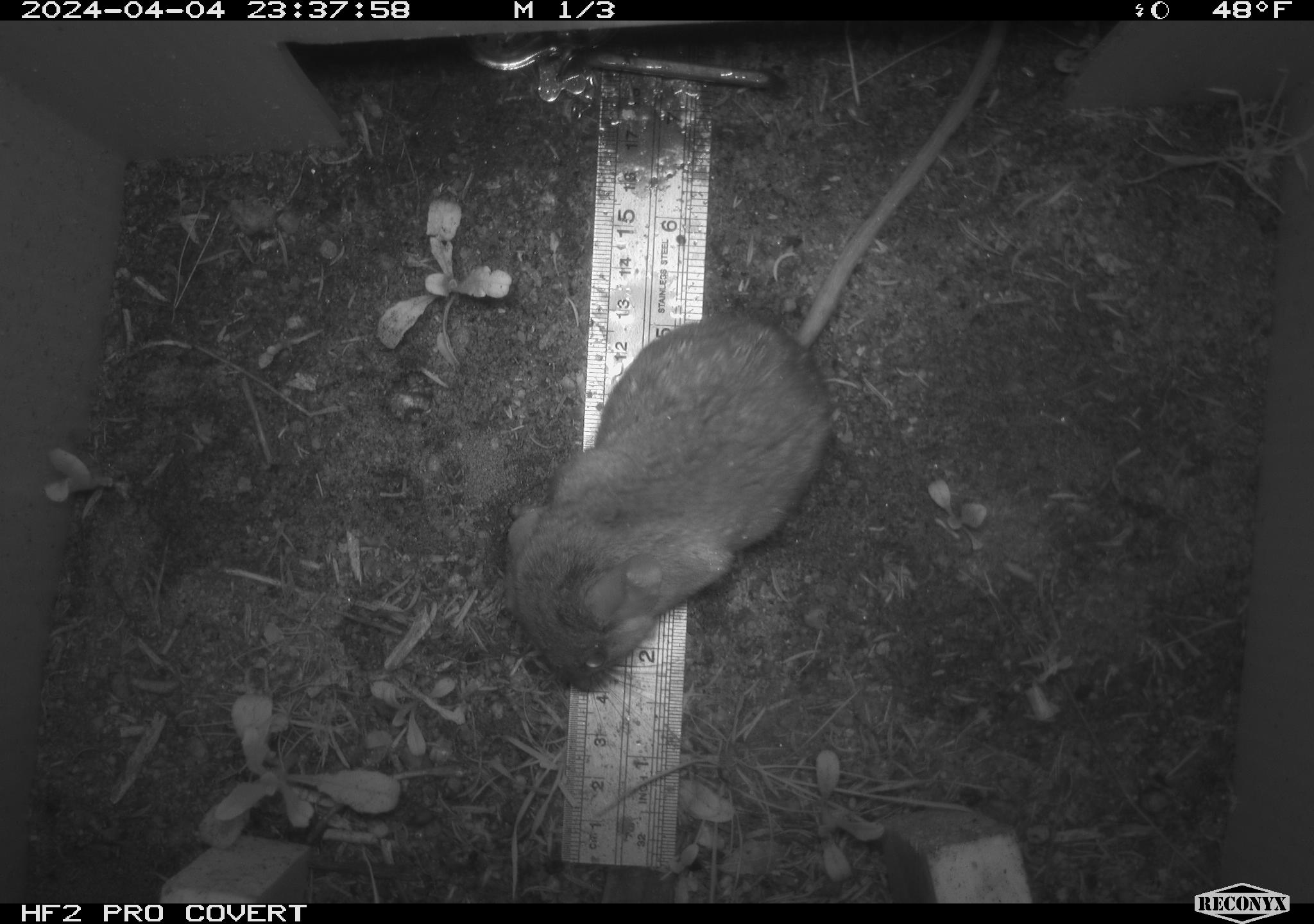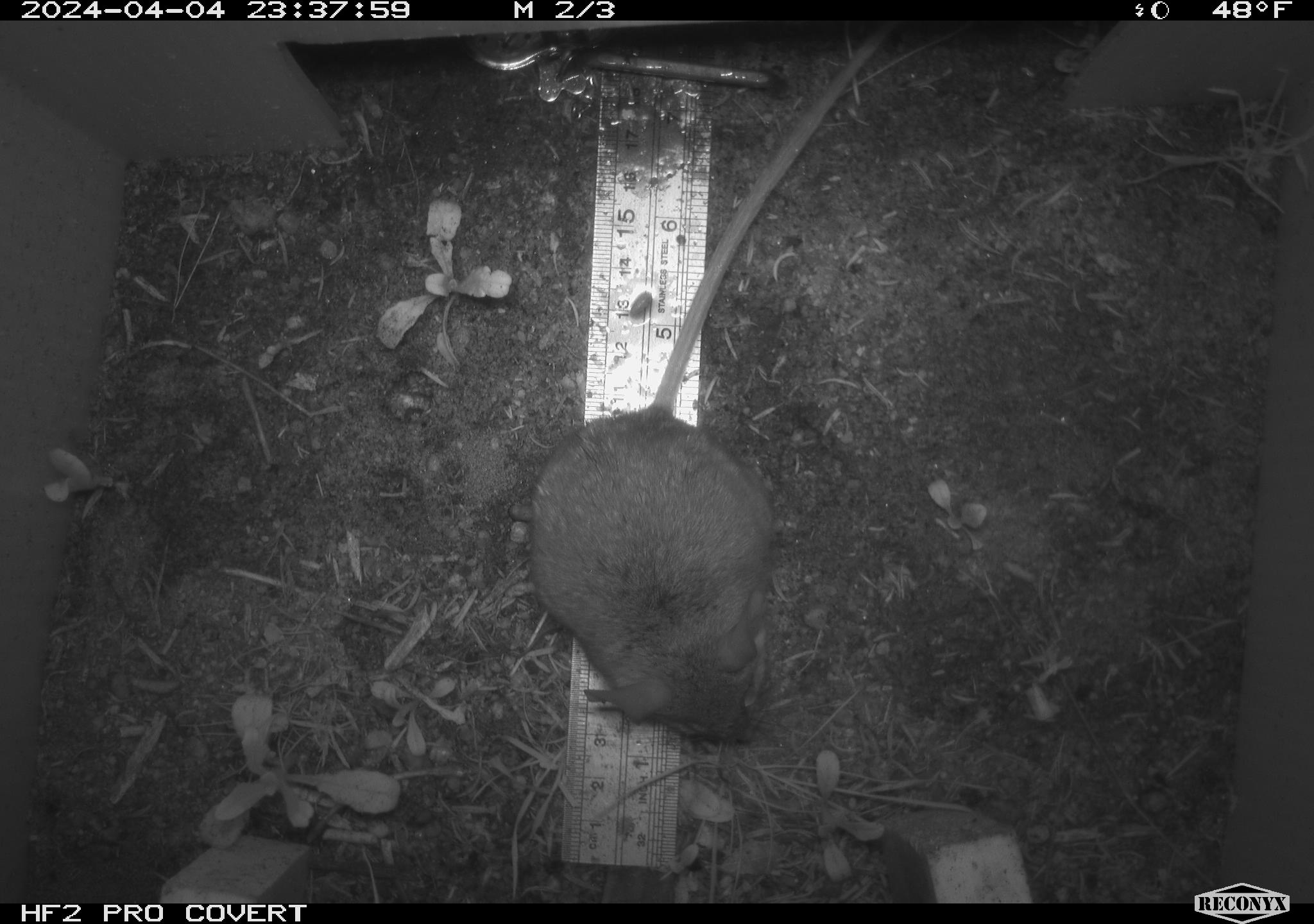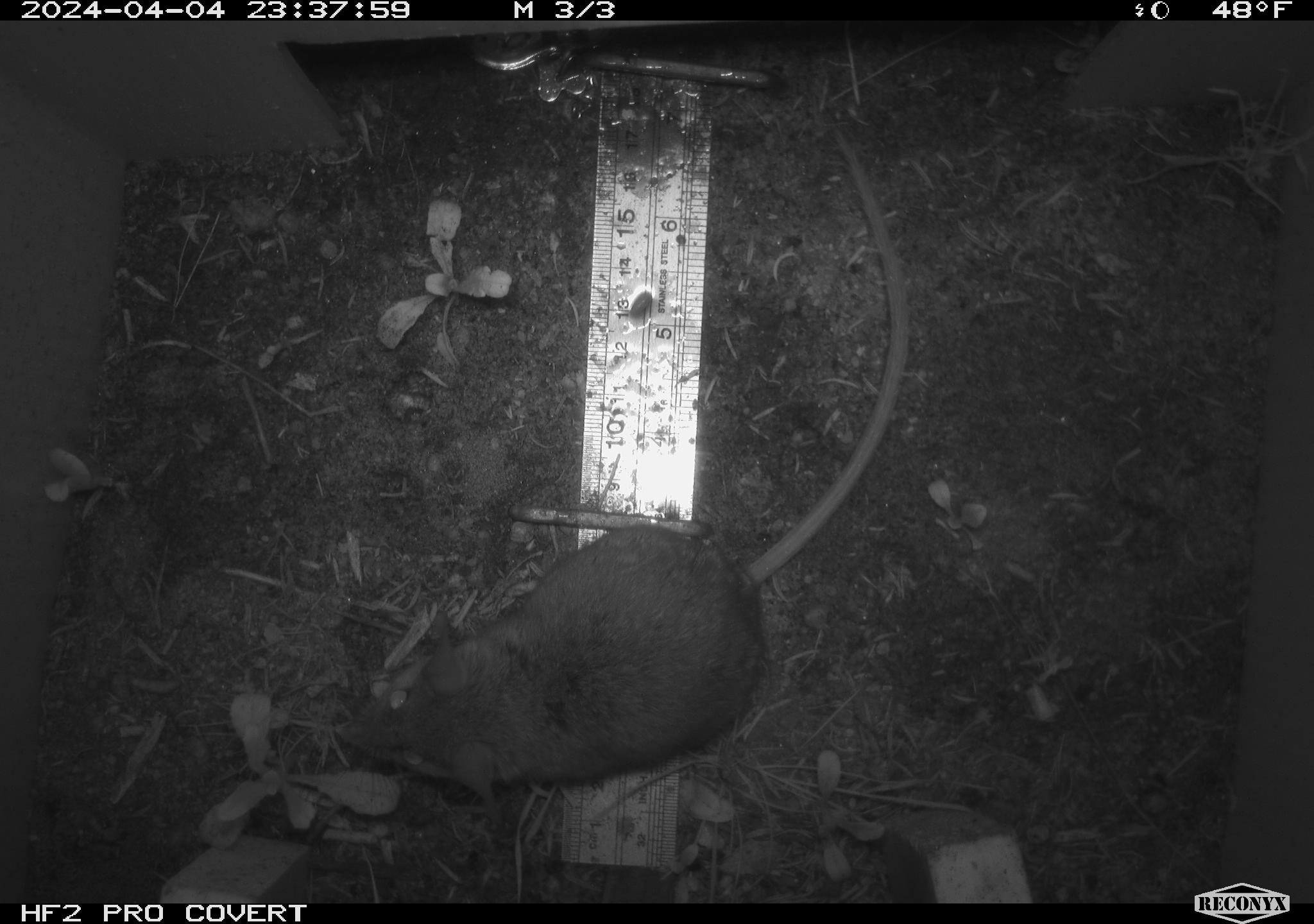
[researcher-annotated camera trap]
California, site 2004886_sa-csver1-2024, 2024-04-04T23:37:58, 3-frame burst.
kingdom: Animalia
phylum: Chordata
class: Mammalia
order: Rodentia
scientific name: Rodentia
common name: rodent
Rodent (Rodentia).